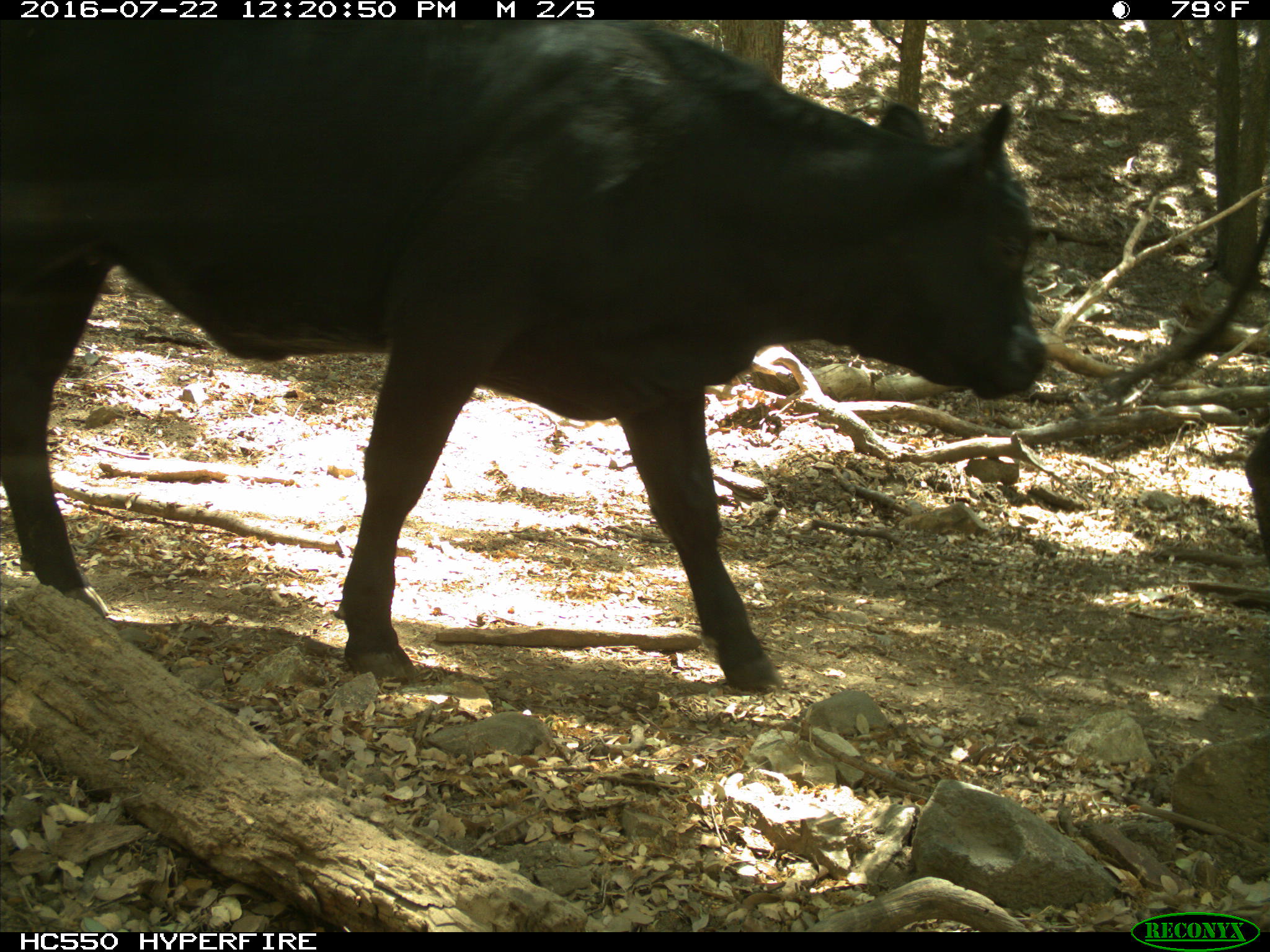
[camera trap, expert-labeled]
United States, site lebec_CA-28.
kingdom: Animalia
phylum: Chordata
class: Mammalia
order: Artiodactyla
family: Bovidae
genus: Bos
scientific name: Bos taurus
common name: domestic cow